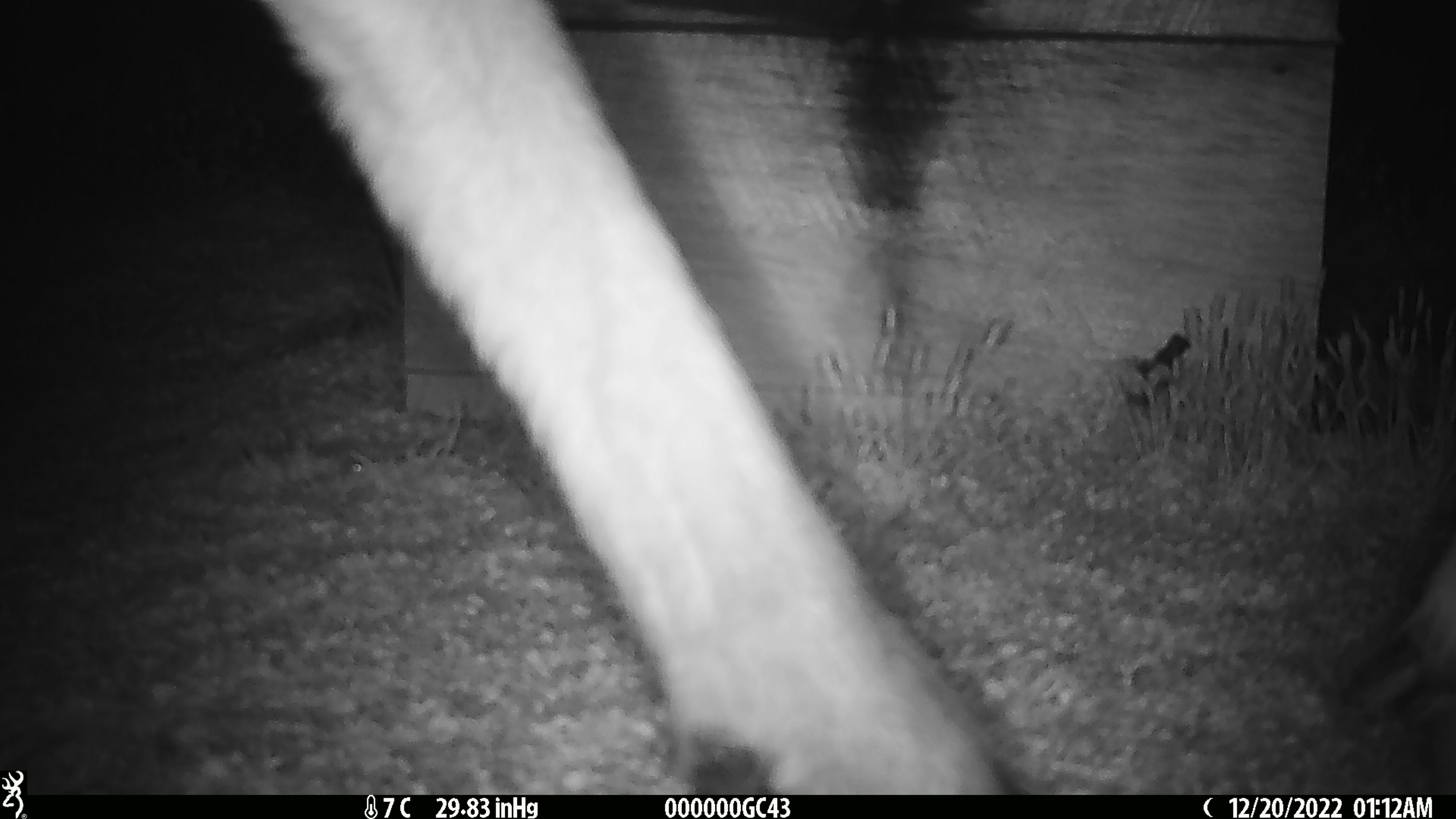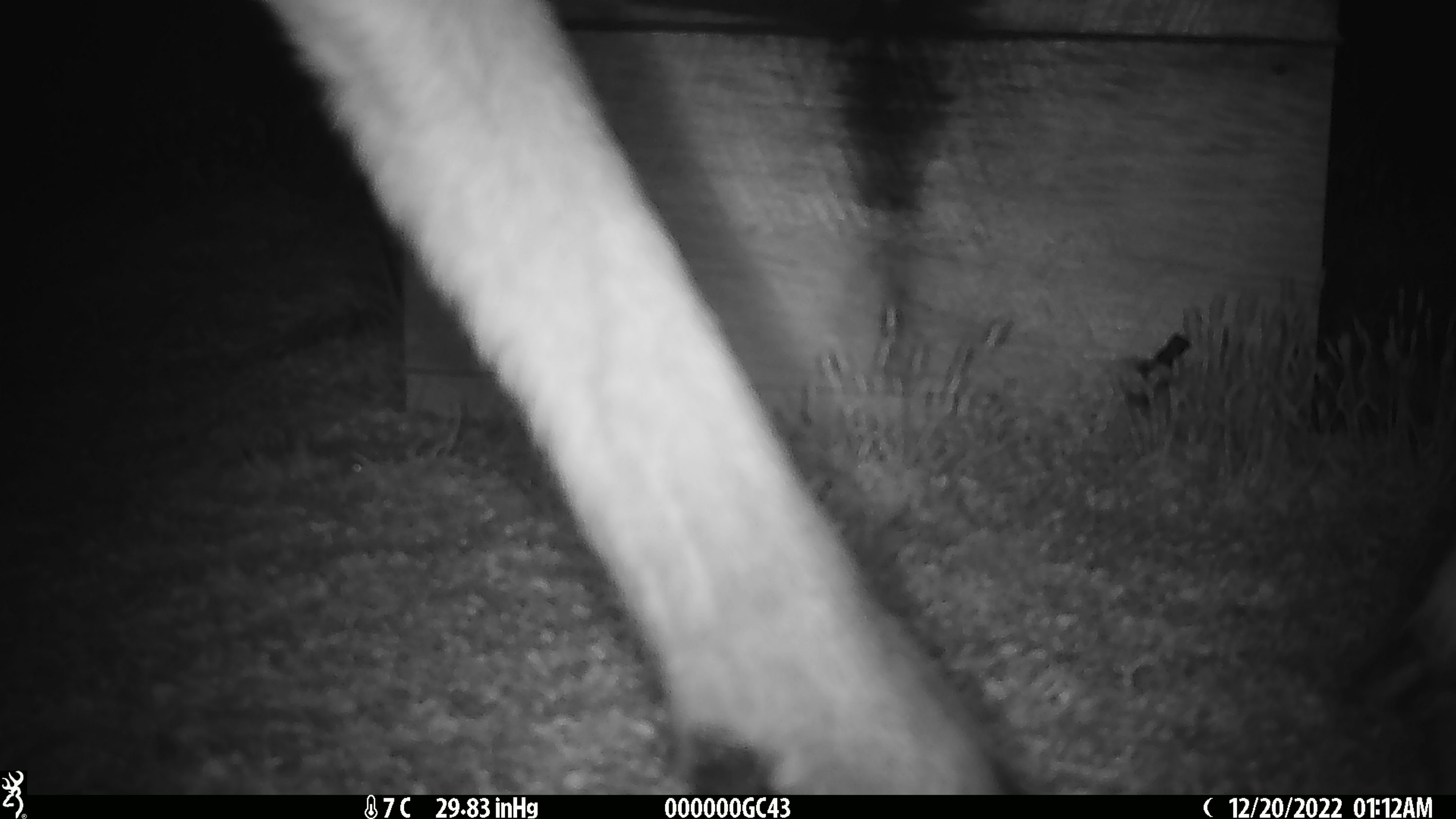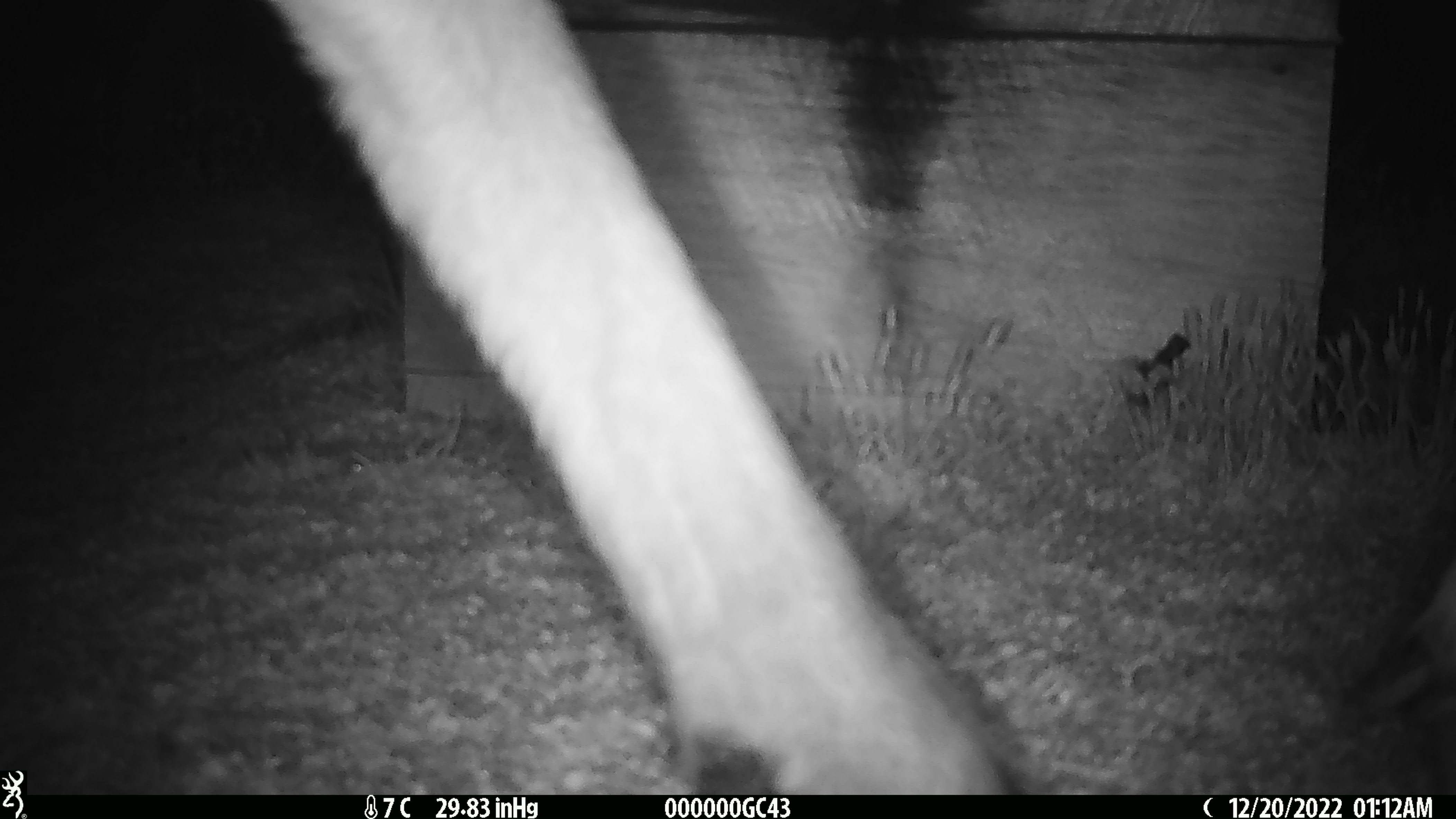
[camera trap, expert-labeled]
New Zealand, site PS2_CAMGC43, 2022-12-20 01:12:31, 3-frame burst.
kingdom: Animalia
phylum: Chordata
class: Mammalia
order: Artiodactyla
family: Cervidae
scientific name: Cervidae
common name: deer